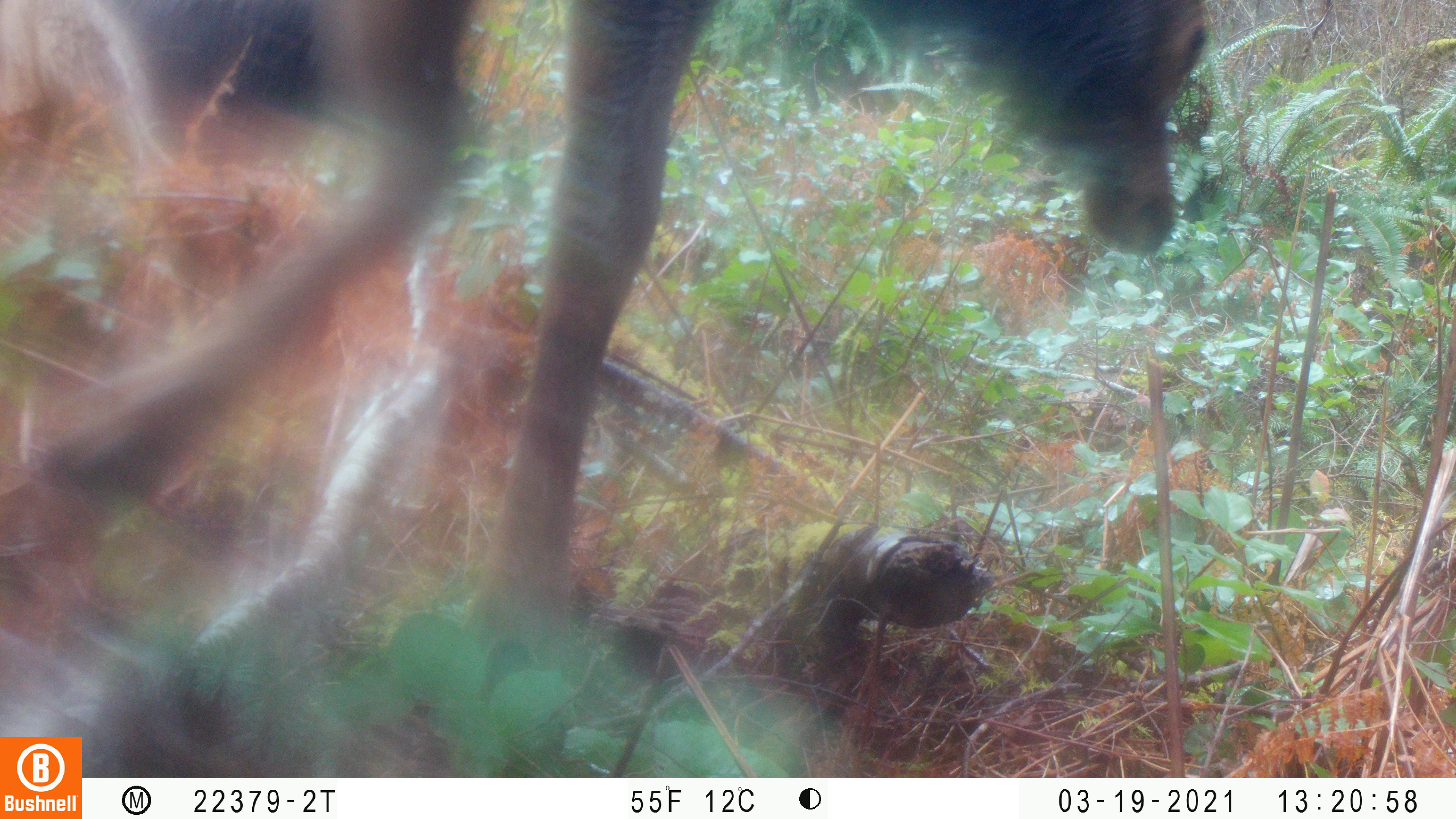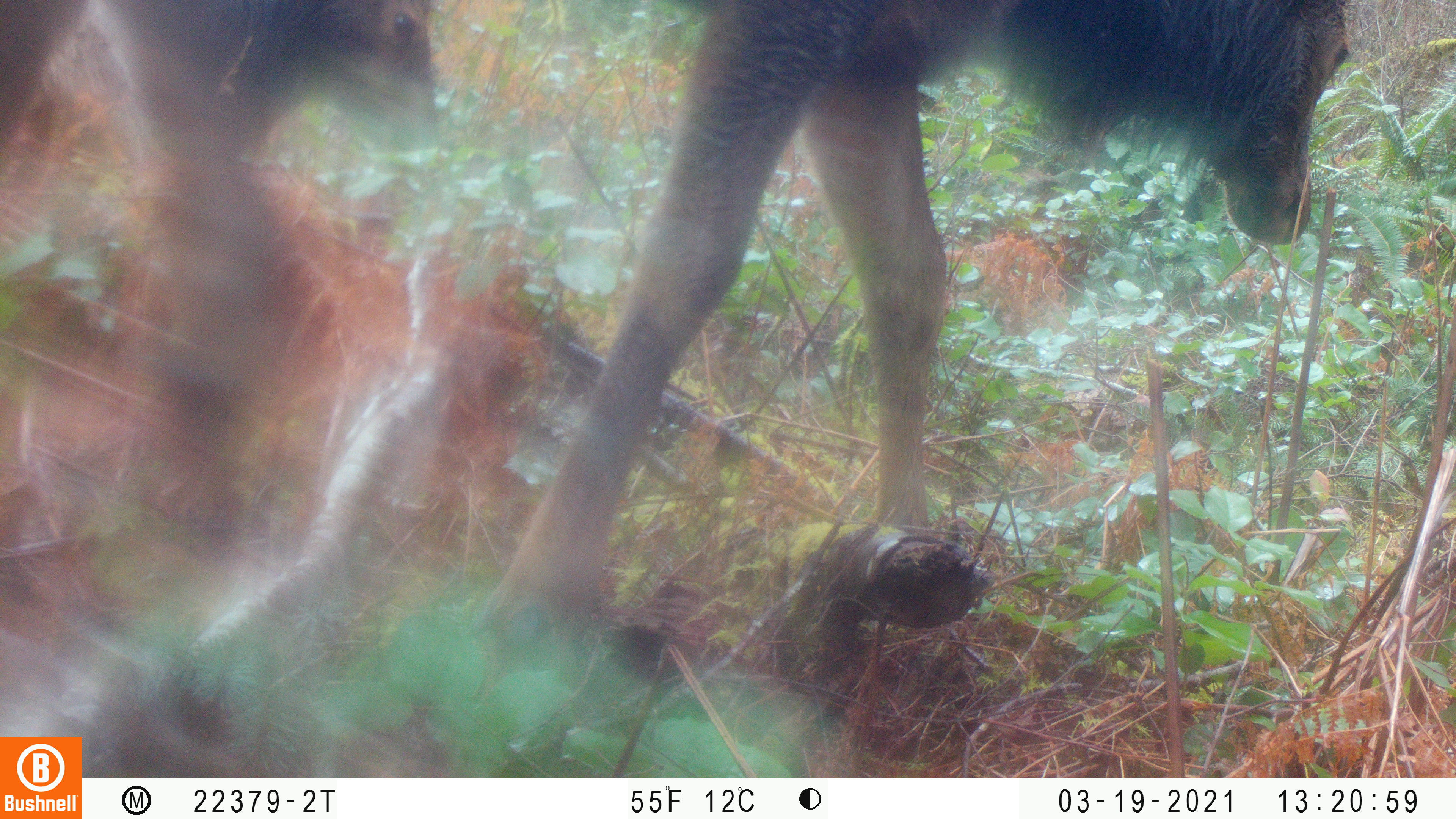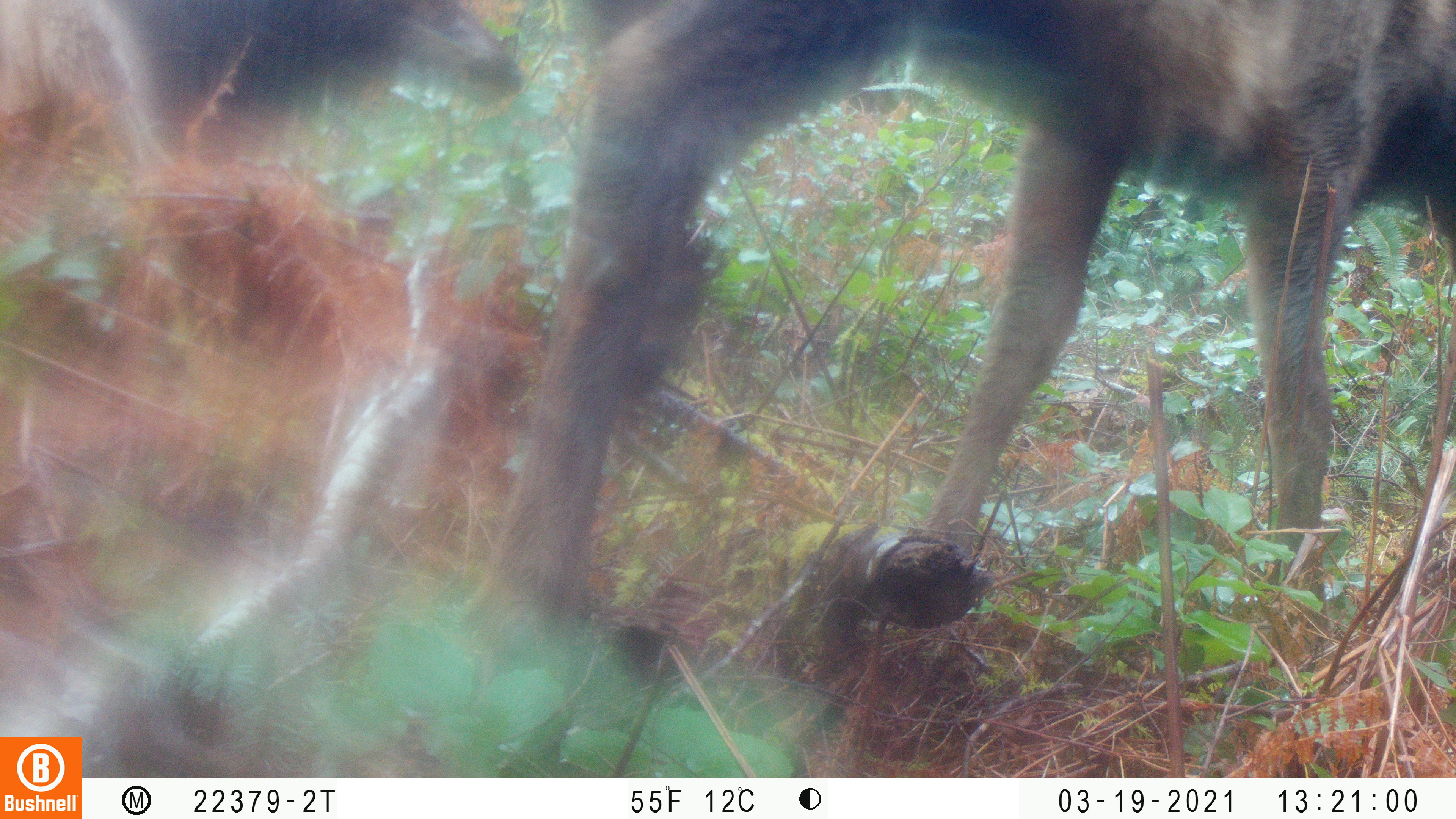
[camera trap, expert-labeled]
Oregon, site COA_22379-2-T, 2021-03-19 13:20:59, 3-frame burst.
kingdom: Animalia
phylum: Chordata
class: Mammalia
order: Artiodactyla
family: Cervidae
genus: Cervus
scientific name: Cervus canadensis roosevelti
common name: roosevelt elk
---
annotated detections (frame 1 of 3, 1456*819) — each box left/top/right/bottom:
roosevelt elk: 0/0/1253/731; 0/0/506/247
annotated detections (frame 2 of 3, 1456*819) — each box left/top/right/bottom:
roosevelt elk: 0/1/1378/713; 0/0/460/227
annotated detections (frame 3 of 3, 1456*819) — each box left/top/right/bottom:
roosevelt elk: 436/1/1453/720; 0/0/545/208